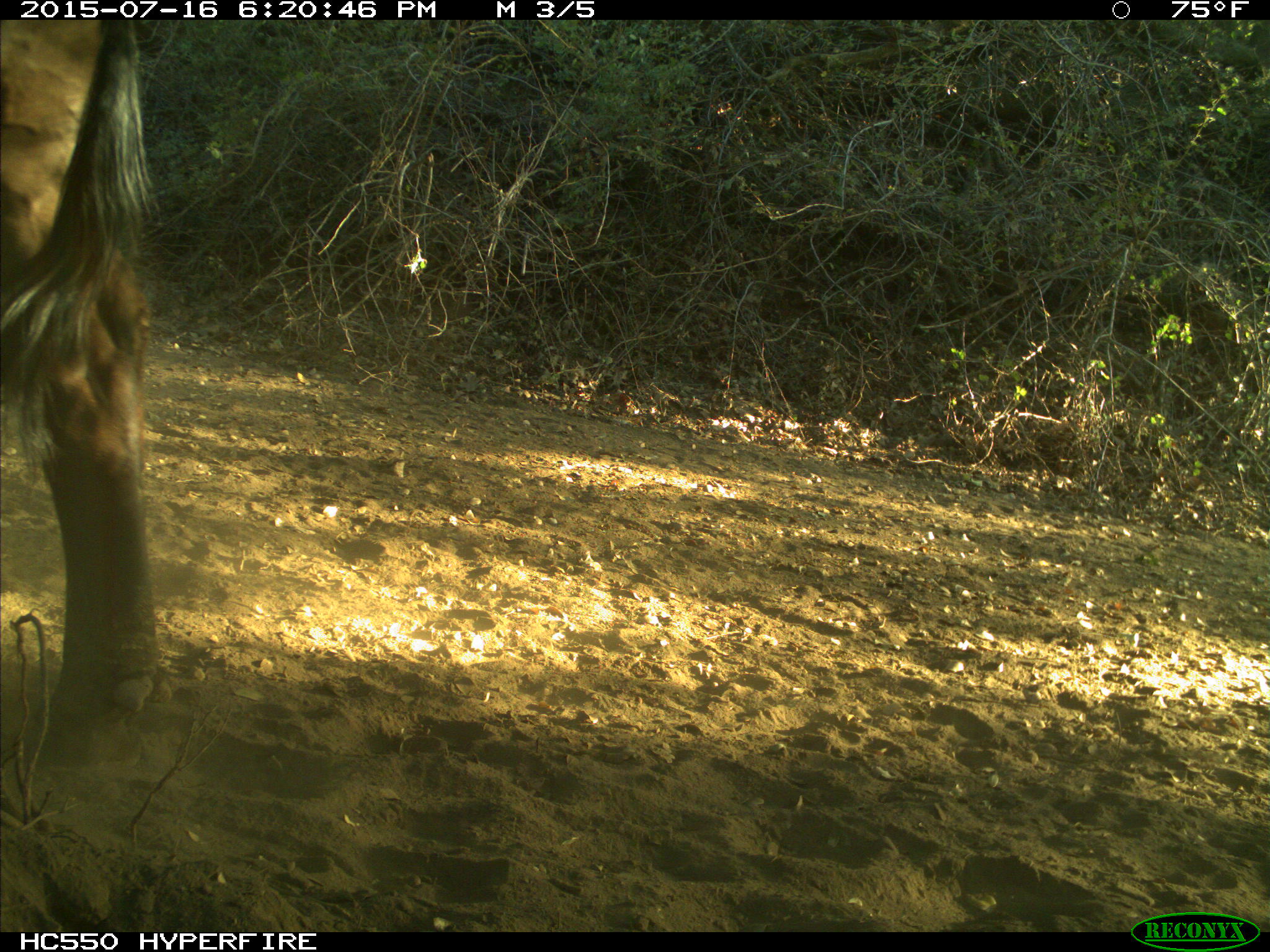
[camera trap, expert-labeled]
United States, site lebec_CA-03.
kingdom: Animalia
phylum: Chordata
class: Mammalia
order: Artiodactyla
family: Bovidae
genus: Bos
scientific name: Bos taurus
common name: domestic cow